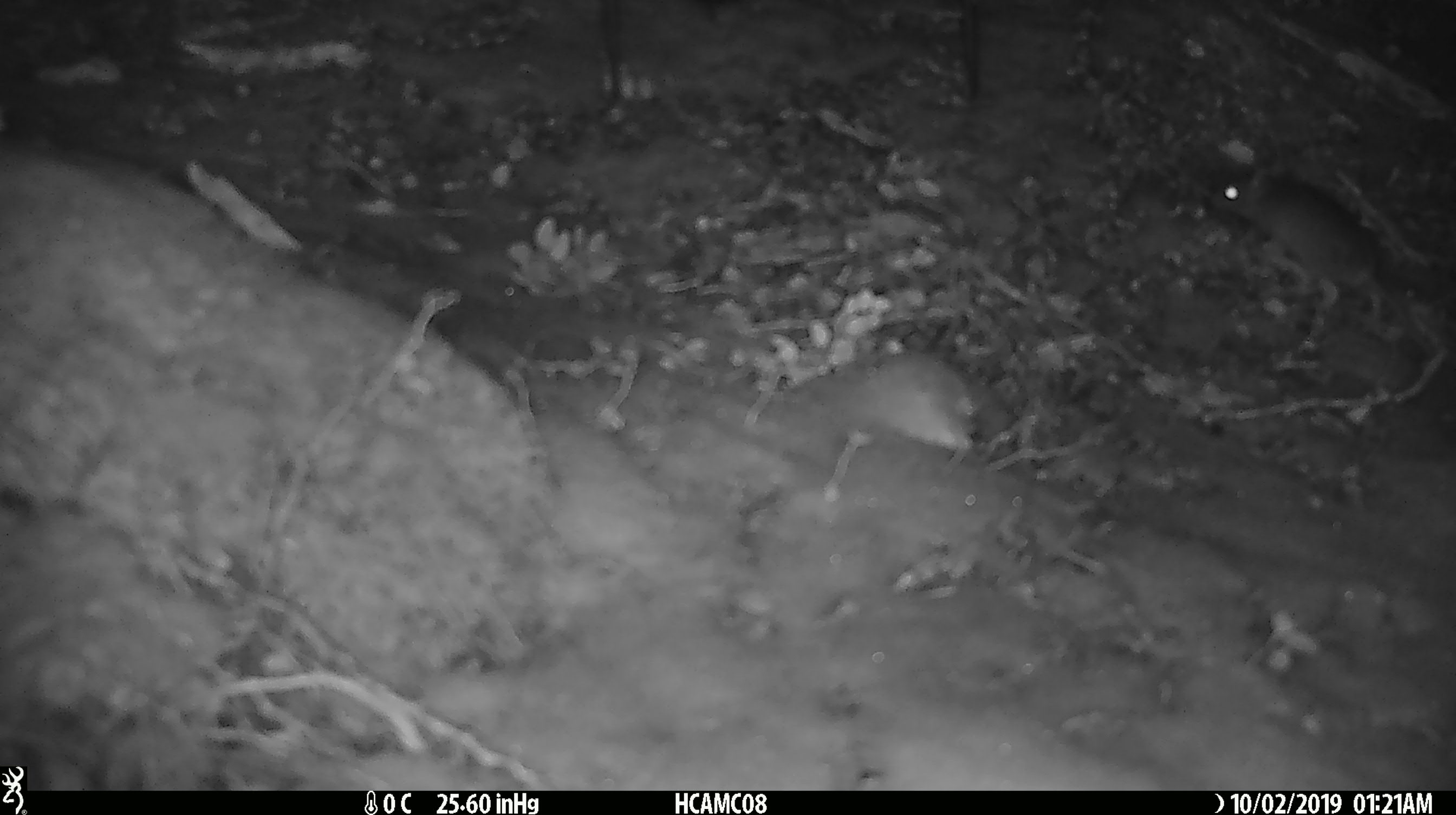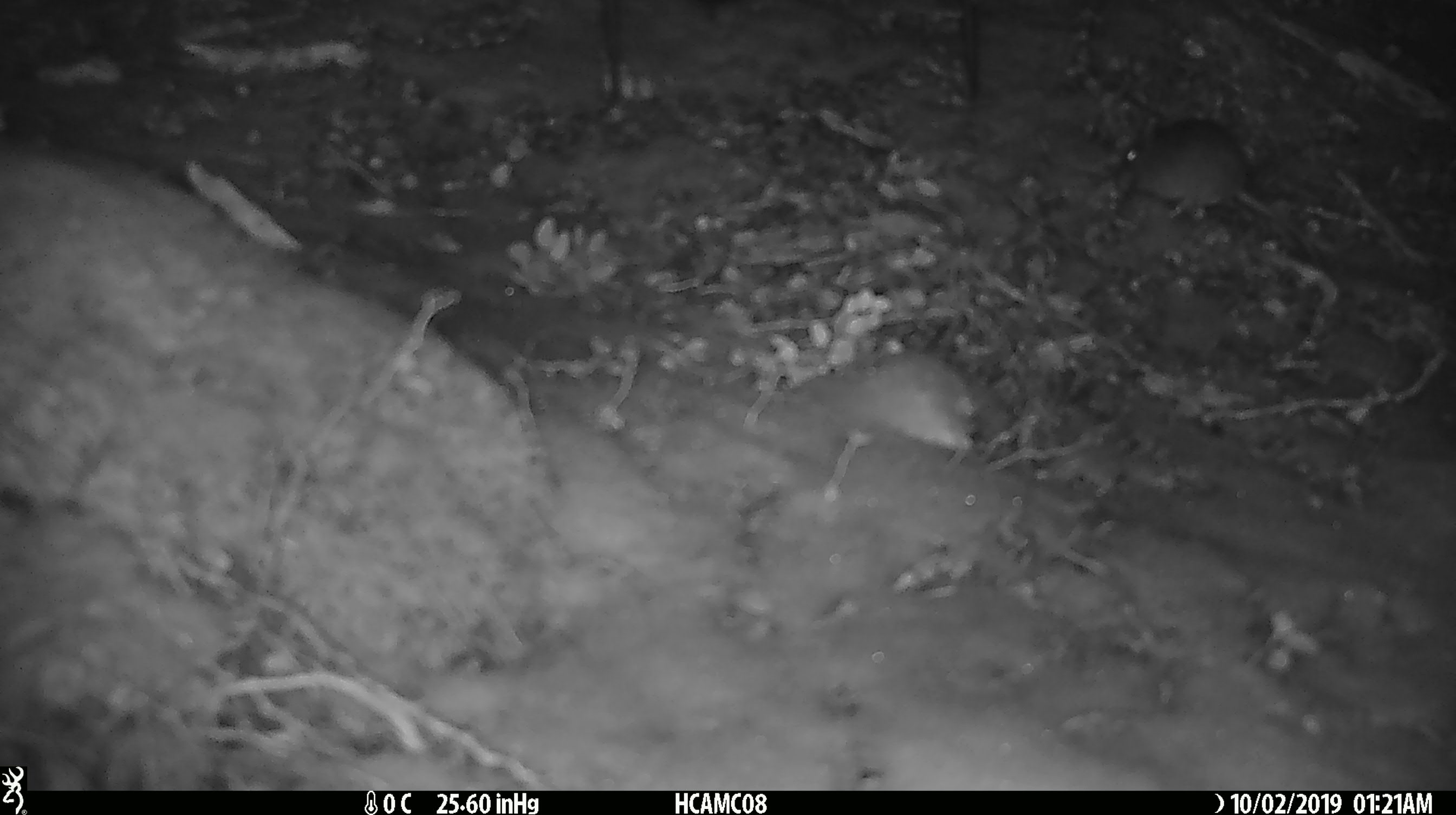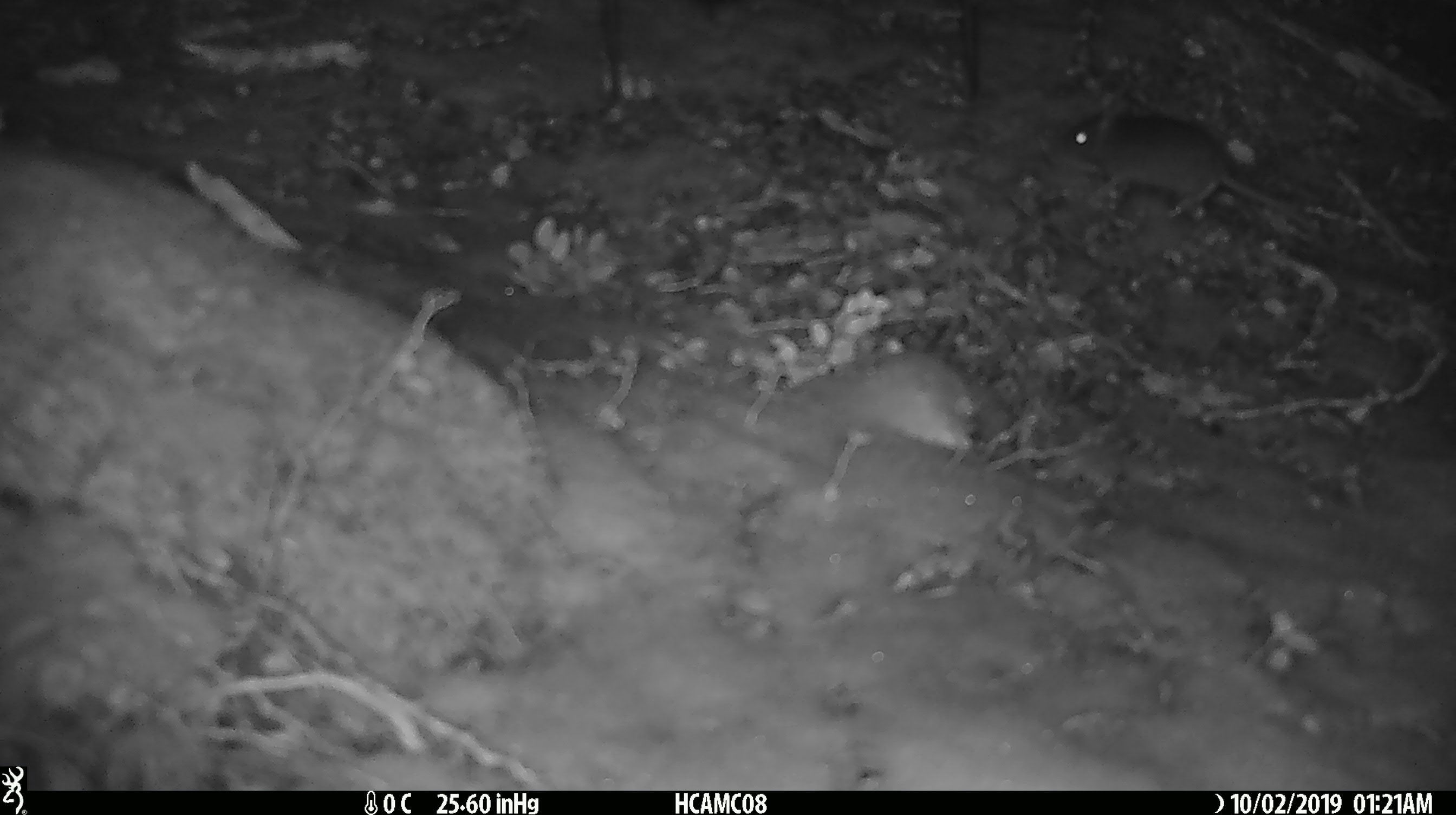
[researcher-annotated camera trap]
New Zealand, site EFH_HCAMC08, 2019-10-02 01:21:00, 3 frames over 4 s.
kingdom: Animalia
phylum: Chordata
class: Mammalia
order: Rodentia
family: Muridae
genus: Mus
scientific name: Mus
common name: mouse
Mouse (Mus).